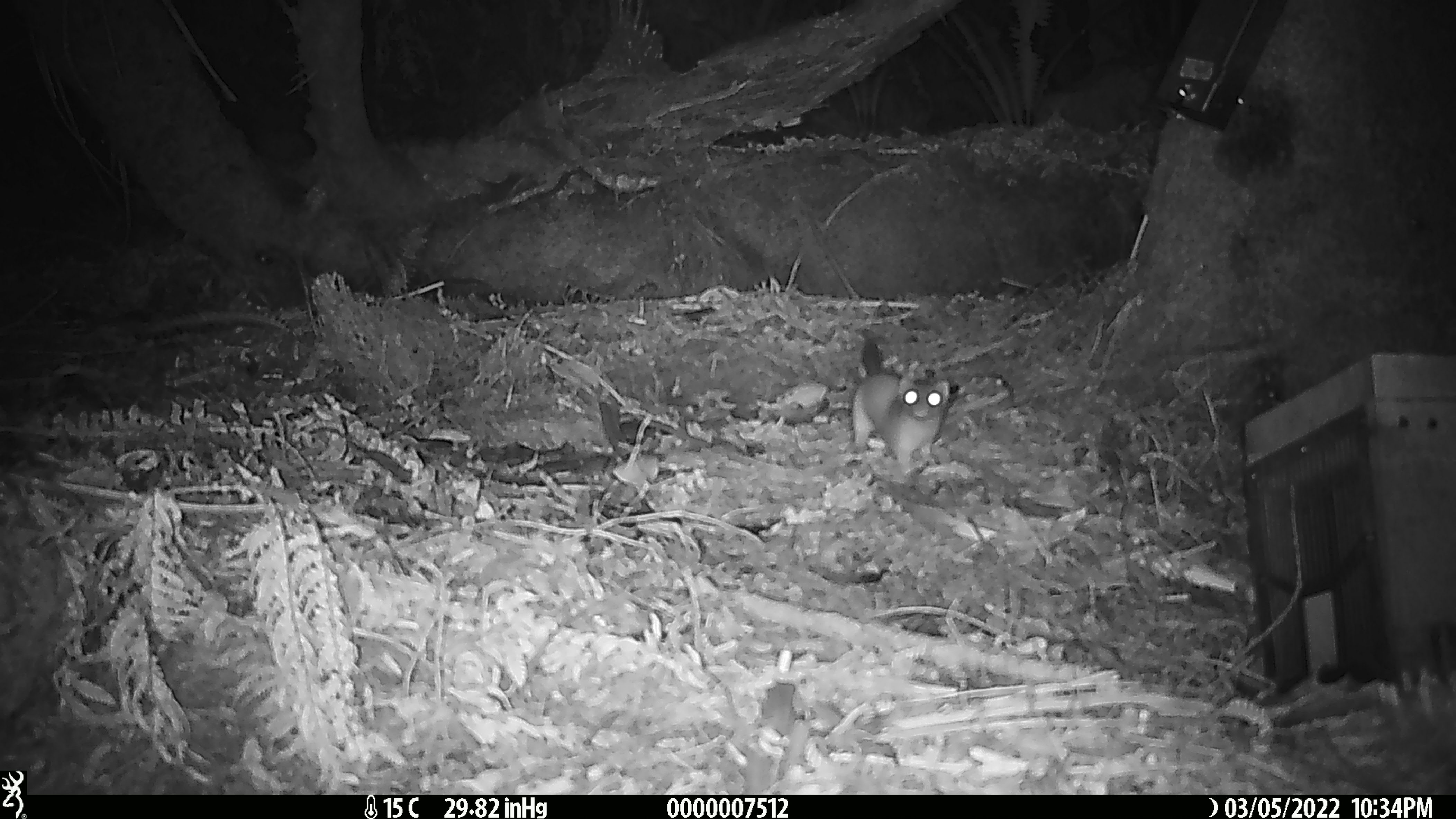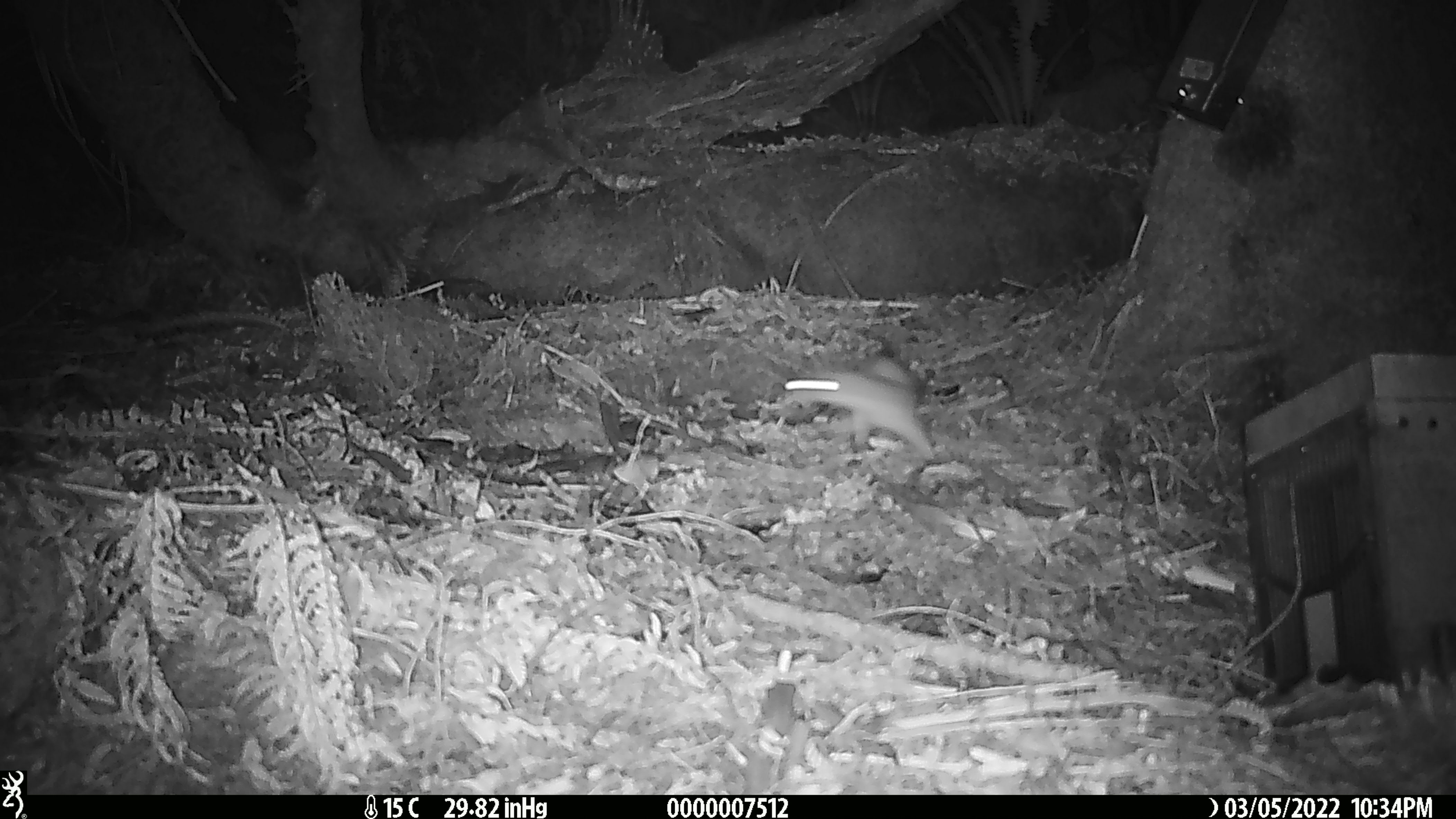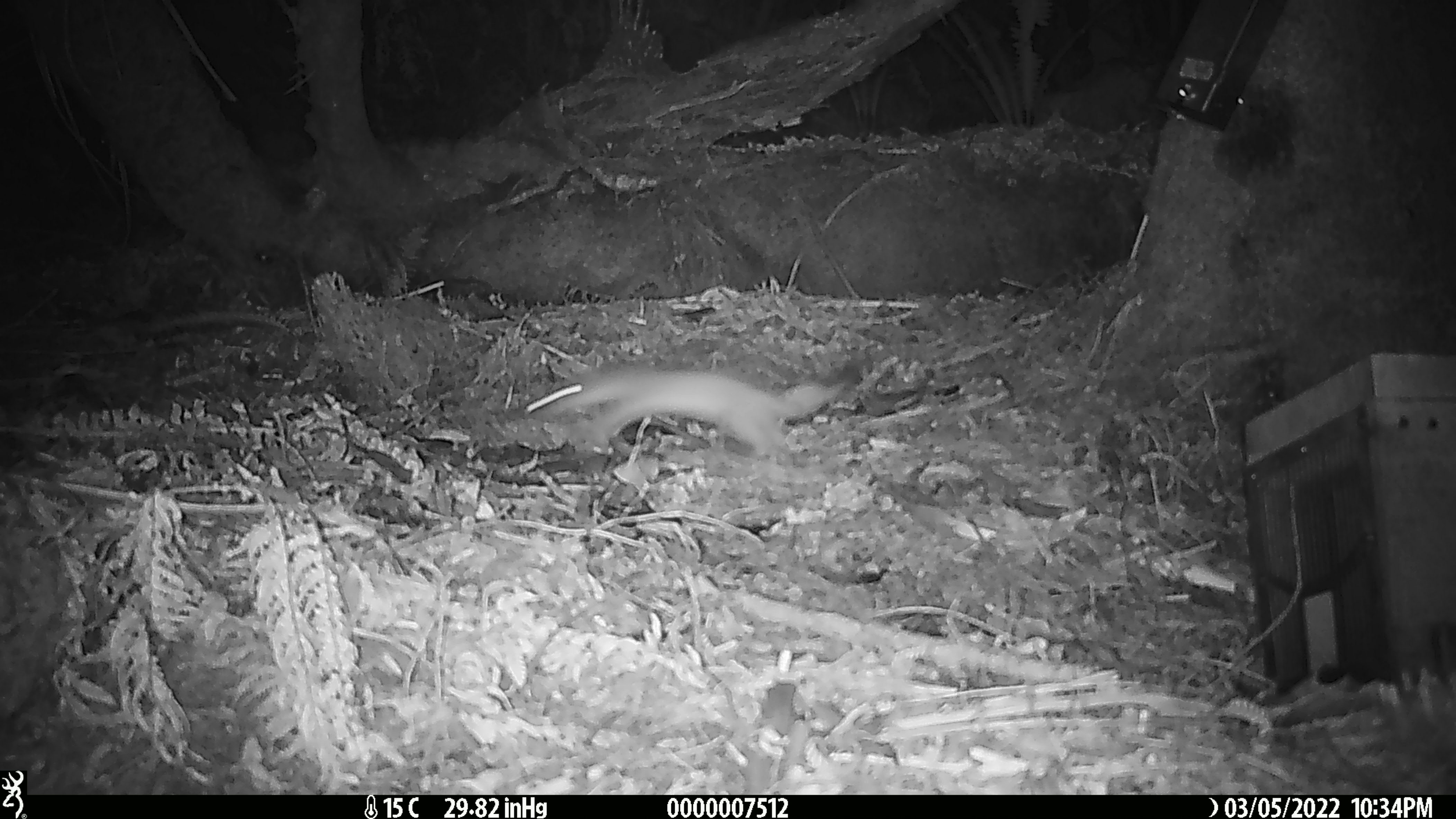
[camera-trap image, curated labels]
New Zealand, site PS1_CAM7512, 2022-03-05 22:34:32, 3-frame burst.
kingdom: Animalia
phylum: Chordata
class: Mammalia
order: Carnivora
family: Mustelidae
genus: Mustela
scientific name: Mustela erminea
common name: stoat